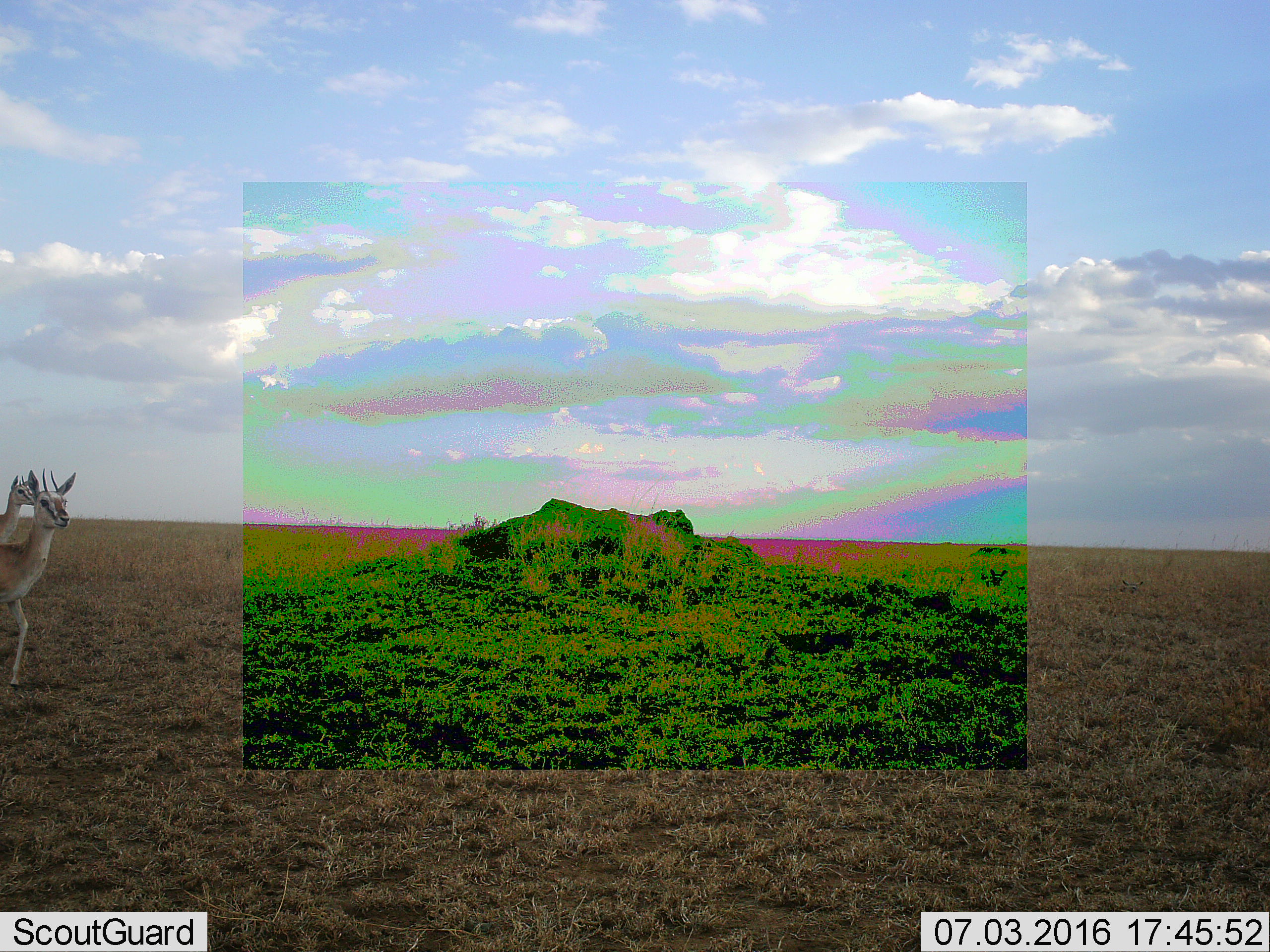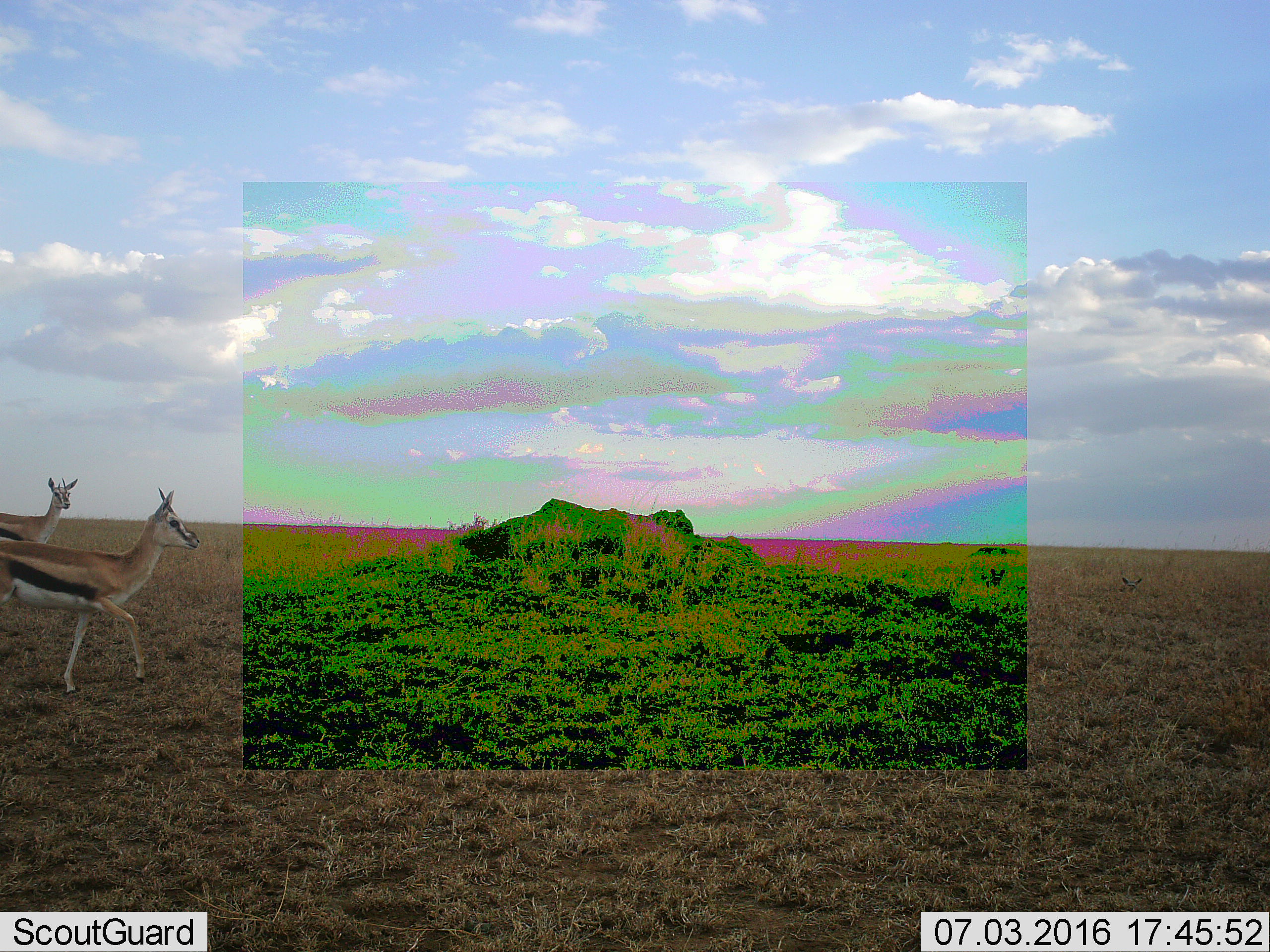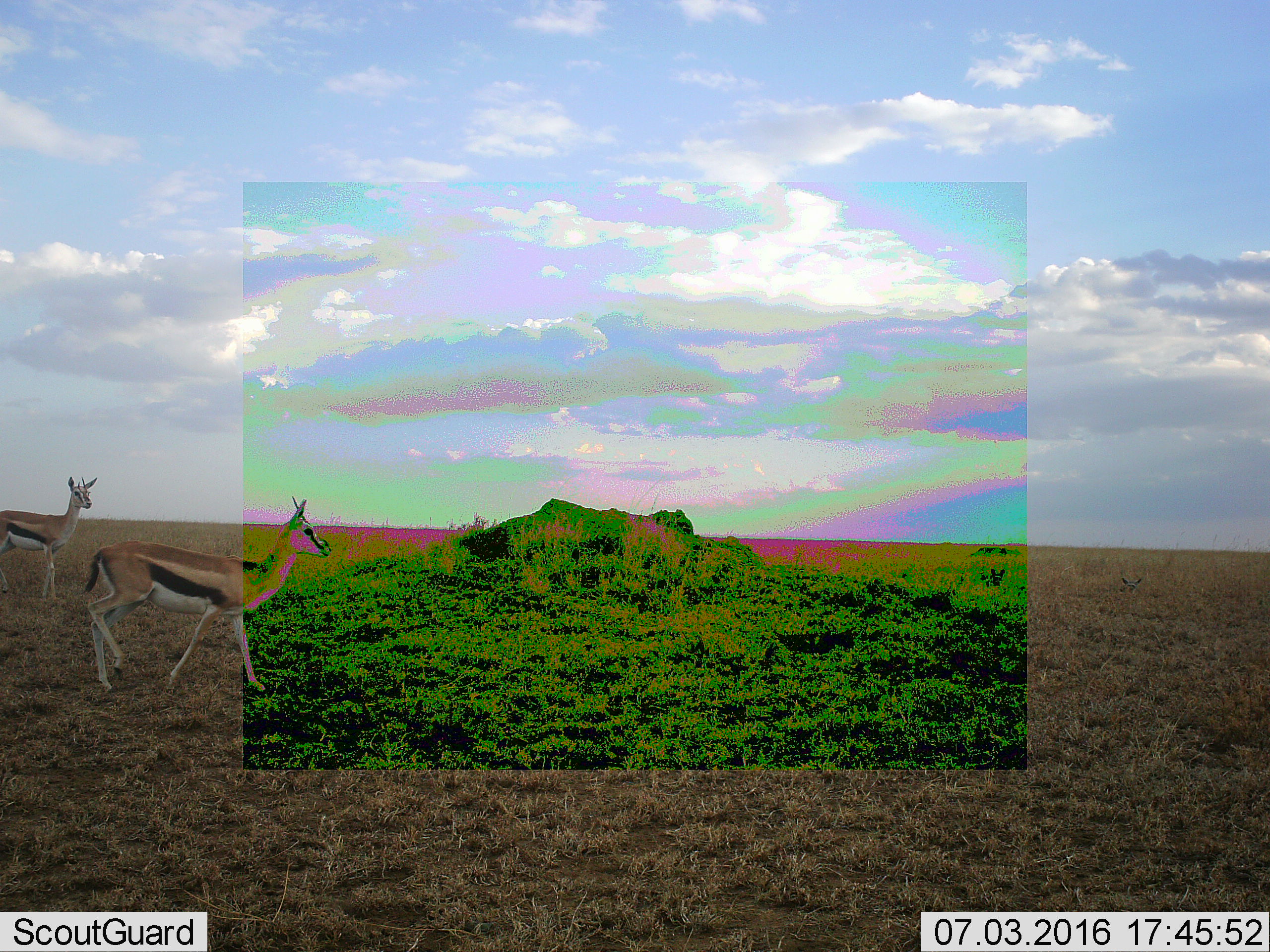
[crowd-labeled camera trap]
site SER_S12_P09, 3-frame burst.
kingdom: Animalia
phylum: Chordata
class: Mammalia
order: Artiodactyla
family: Bovidae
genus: Eudorcas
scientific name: Eudorcas thomsonii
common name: thomson's gazelle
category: gazellethomsons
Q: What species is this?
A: Gazellethomsons (thomson's gazelle) (Eudorcas thomsonii).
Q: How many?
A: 2.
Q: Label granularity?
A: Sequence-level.